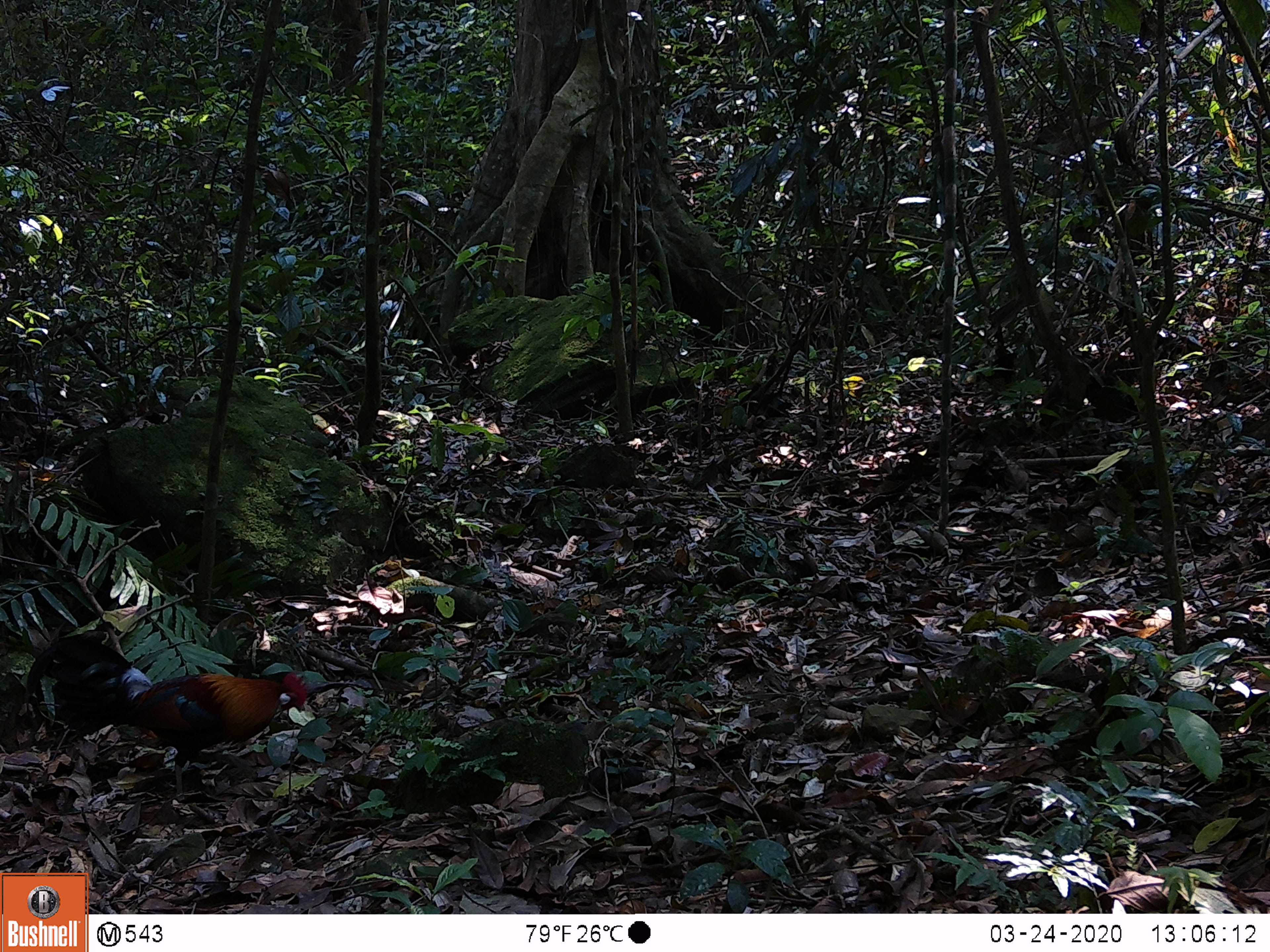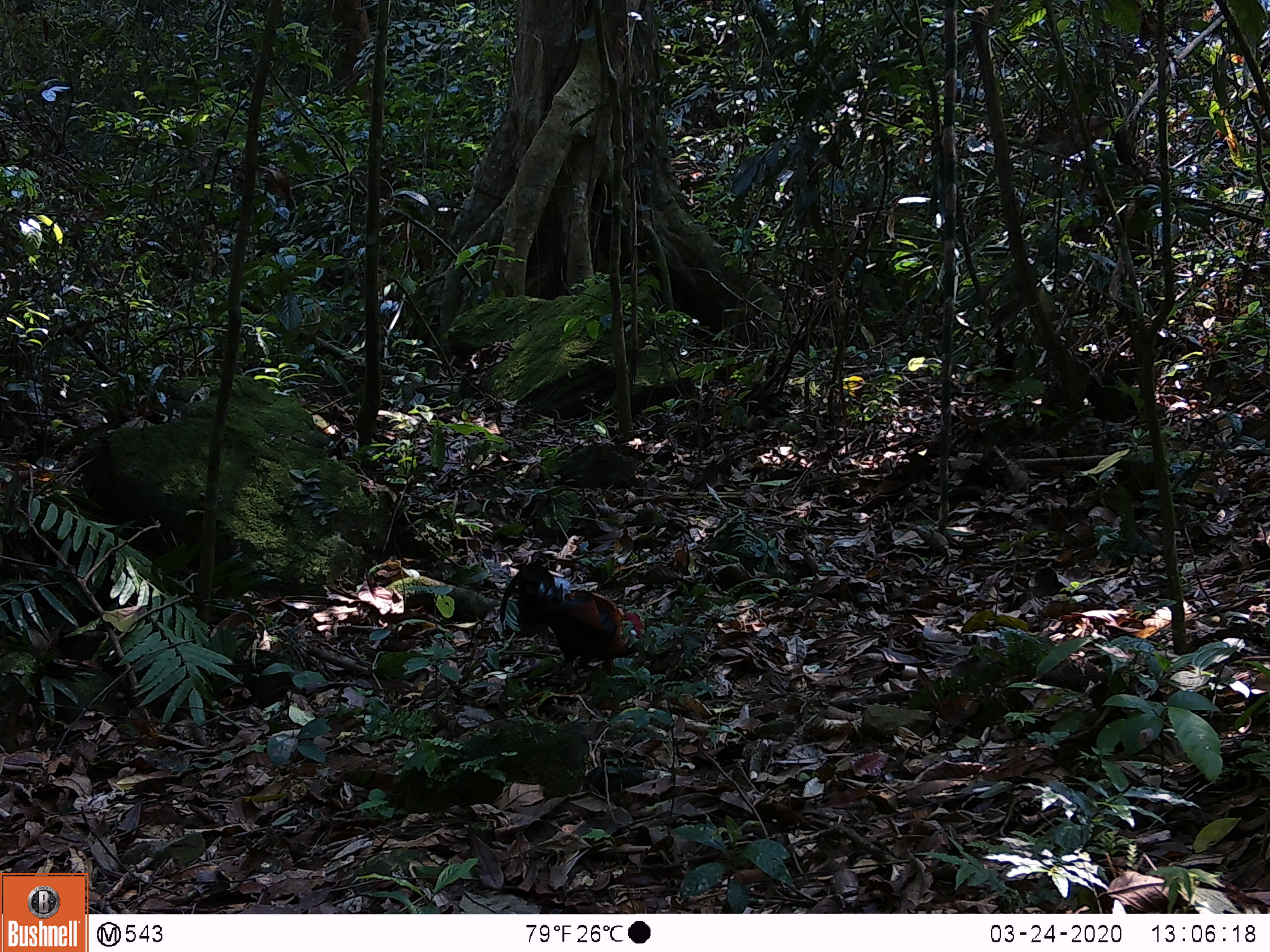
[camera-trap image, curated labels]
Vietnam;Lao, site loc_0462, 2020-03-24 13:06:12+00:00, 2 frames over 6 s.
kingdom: Animalia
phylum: Chordata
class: Aves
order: Galliformes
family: Phasianidae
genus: Gallus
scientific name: Gallus gallus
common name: red junglefowl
Red junglefowl (Gallus gallus). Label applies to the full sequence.